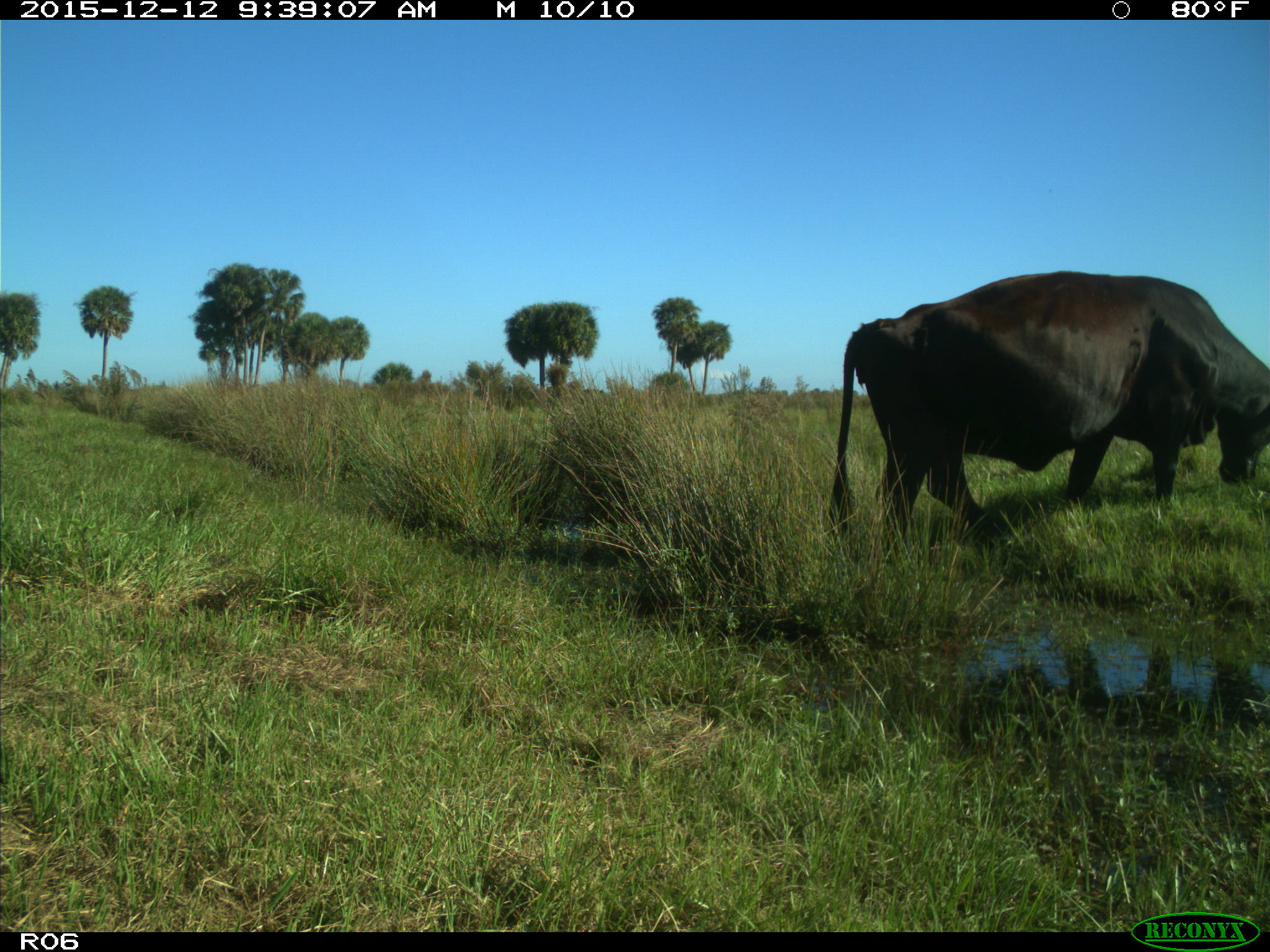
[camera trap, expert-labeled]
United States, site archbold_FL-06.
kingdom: Animalia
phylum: Chordata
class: Mammalia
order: Artiodactyla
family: Bovidae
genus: Bos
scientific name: Bos taurus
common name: domestic cow